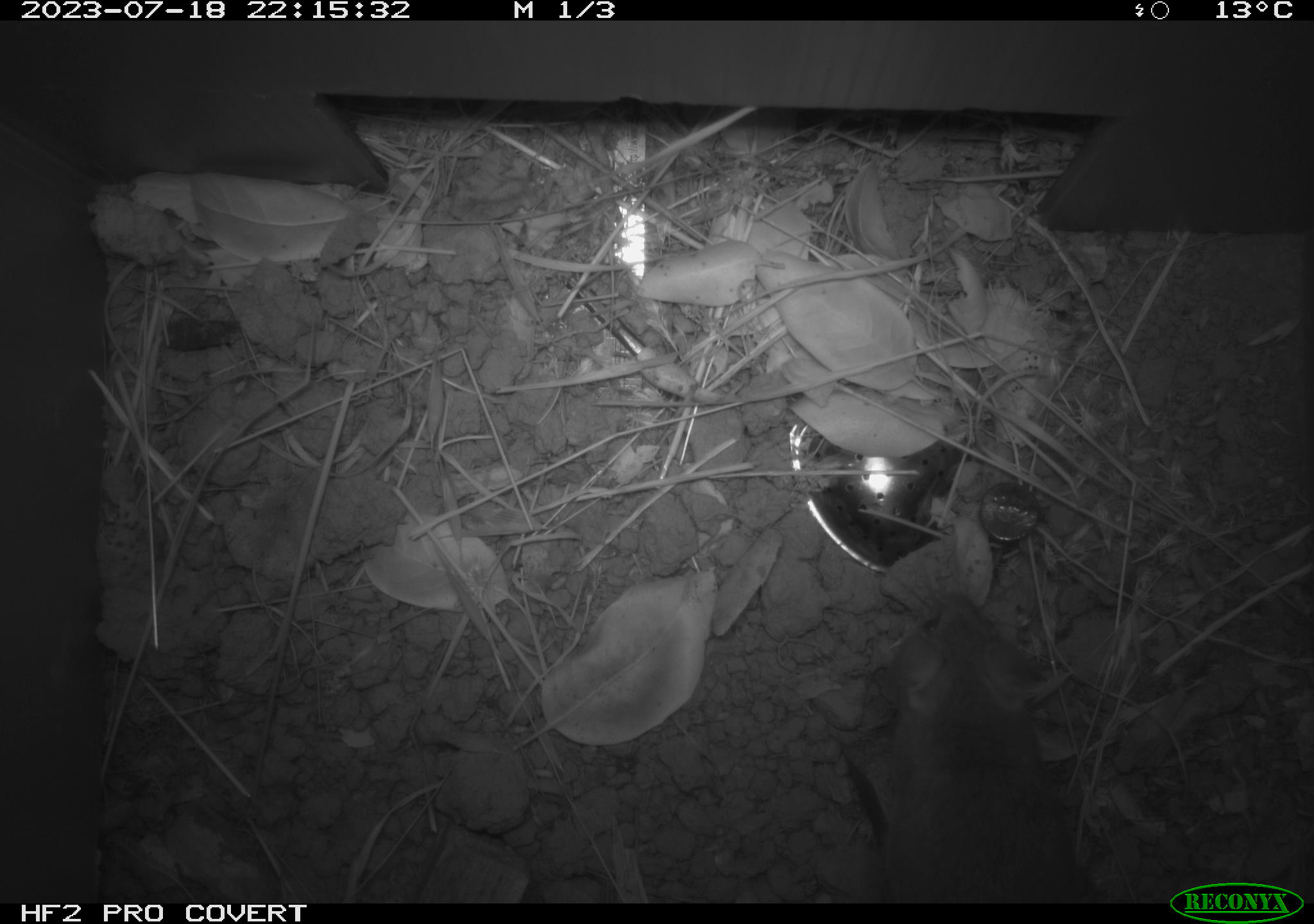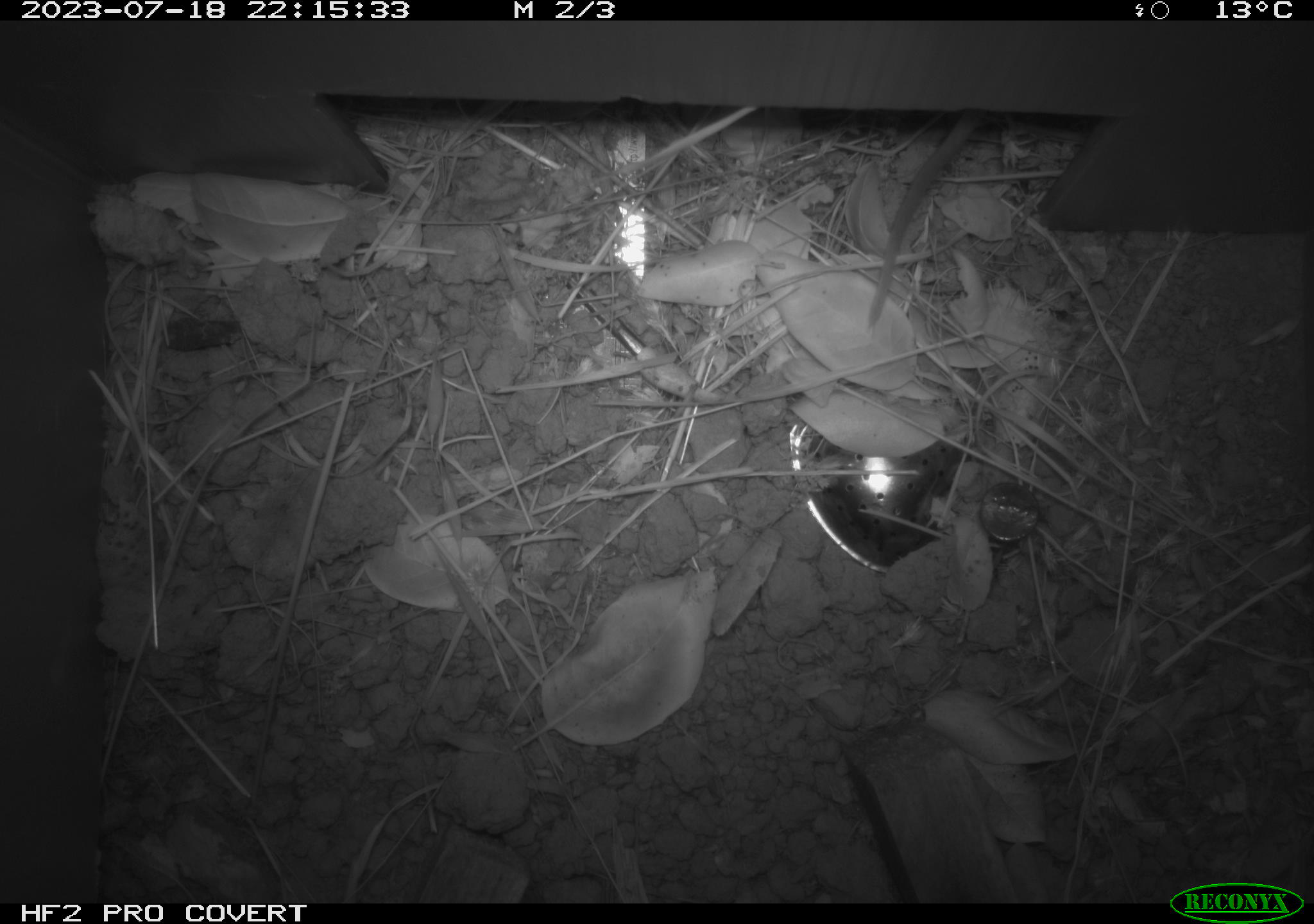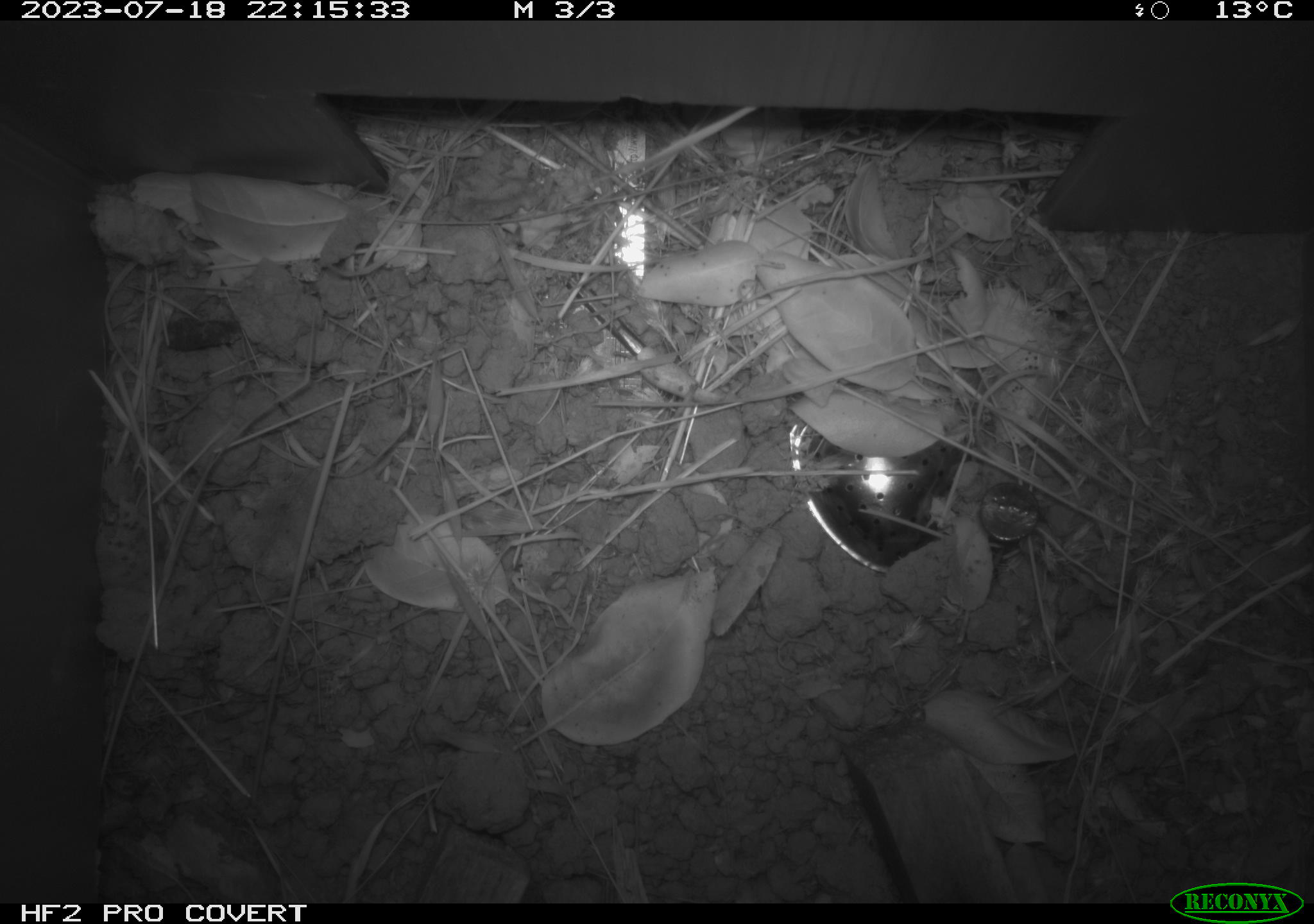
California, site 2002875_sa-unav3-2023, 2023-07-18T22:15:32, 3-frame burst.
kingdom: Animalia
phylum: Chordata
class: Mammalia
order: Rodentia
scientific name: Rodentia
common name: mouse species